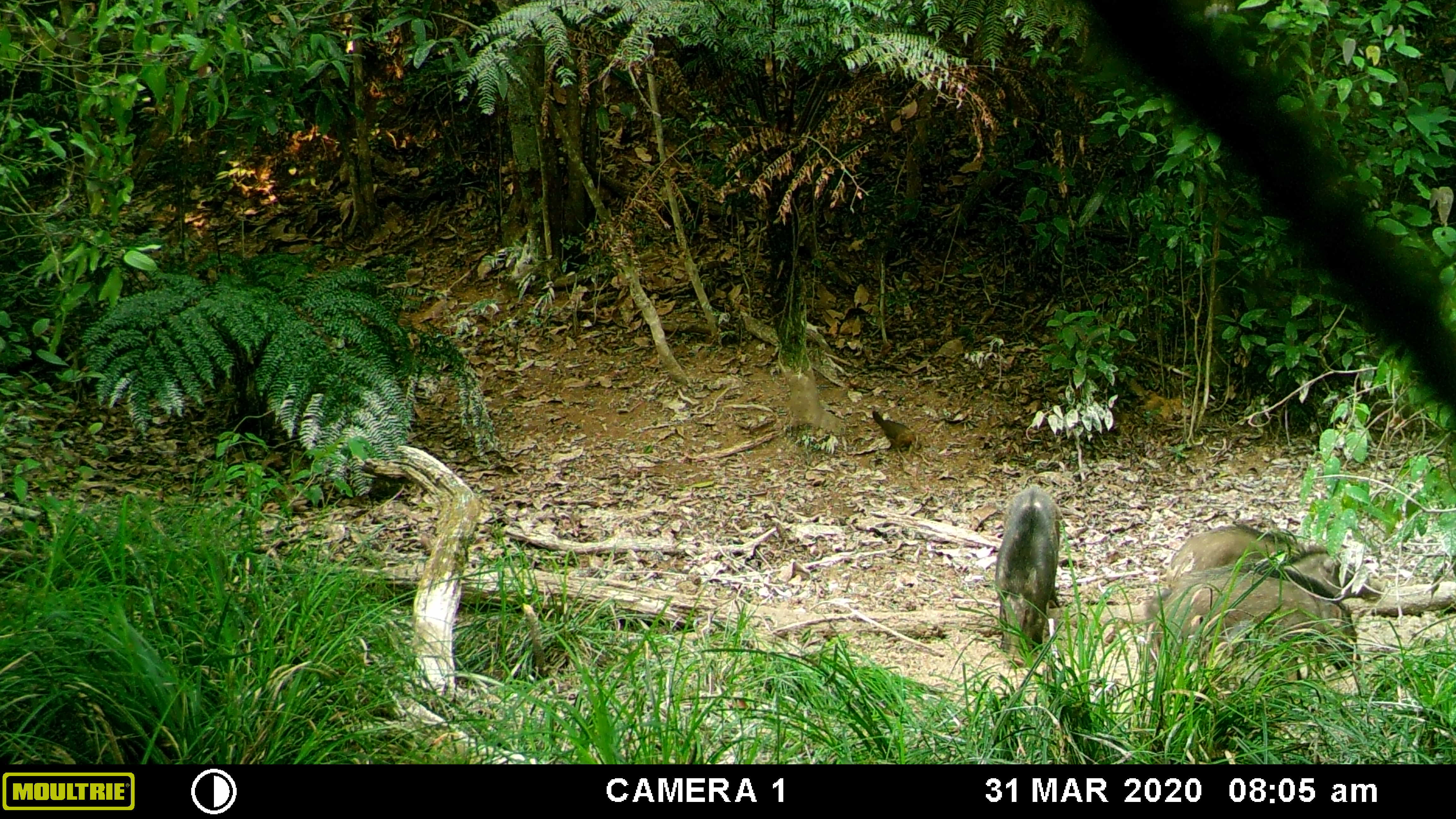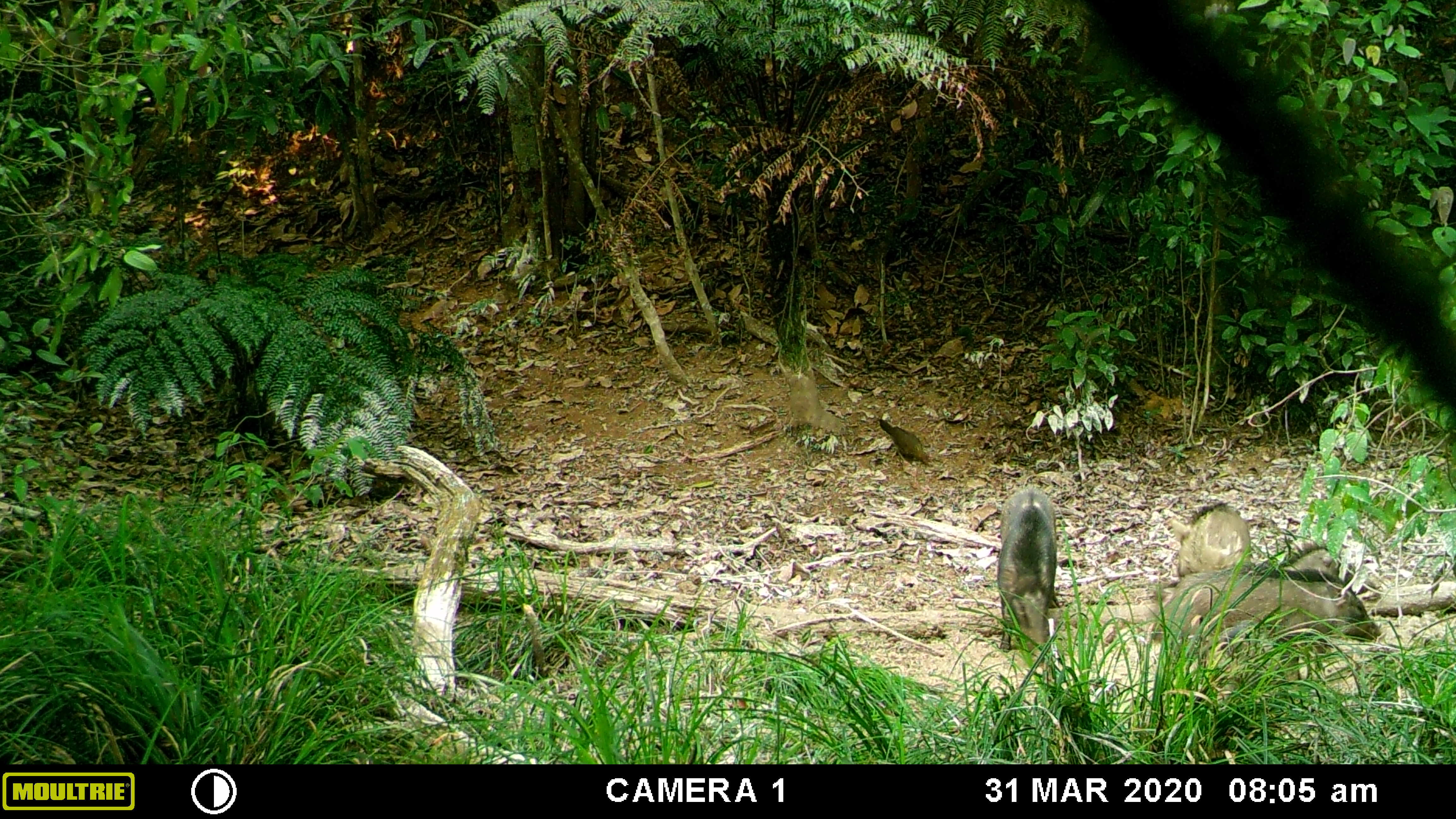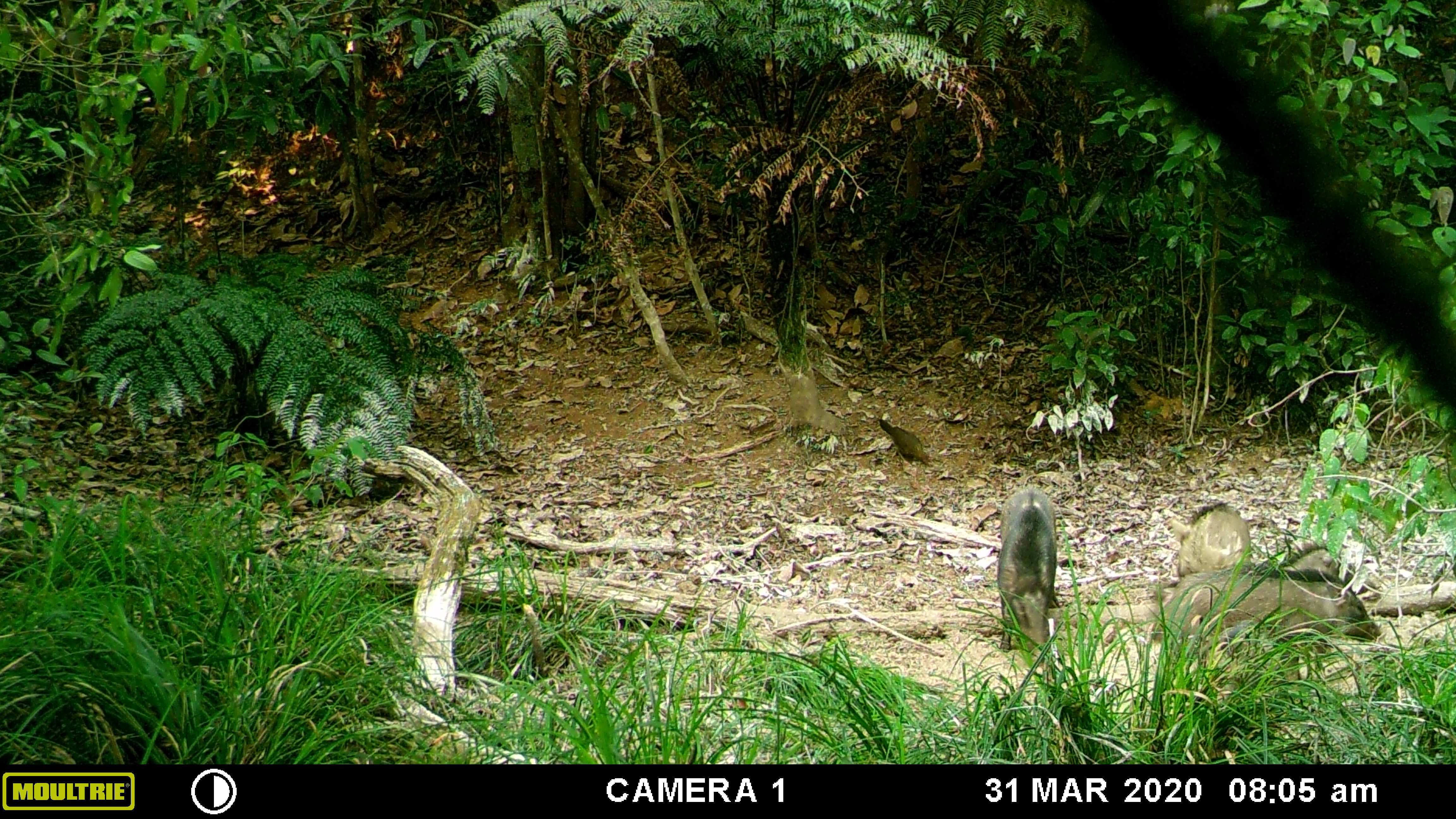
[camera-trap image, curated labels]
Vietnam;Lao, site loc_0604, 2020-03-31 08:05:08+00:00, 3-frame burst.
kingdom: Animalia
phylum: Chordata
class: Mammalia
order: Artiodactyla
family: Suidae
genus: Sus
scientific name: Sus scrofa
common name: eurasian wild pig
Eurasian wild pig (Sus scrofa). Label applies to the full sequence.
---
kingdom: Animalia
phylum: Chordata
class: Aves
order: Galliformes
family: Phasianidae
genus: Gallus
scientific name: Gallus gallus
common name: red junglefowl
Red junglefowl (Gallus gallus). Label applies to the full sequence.